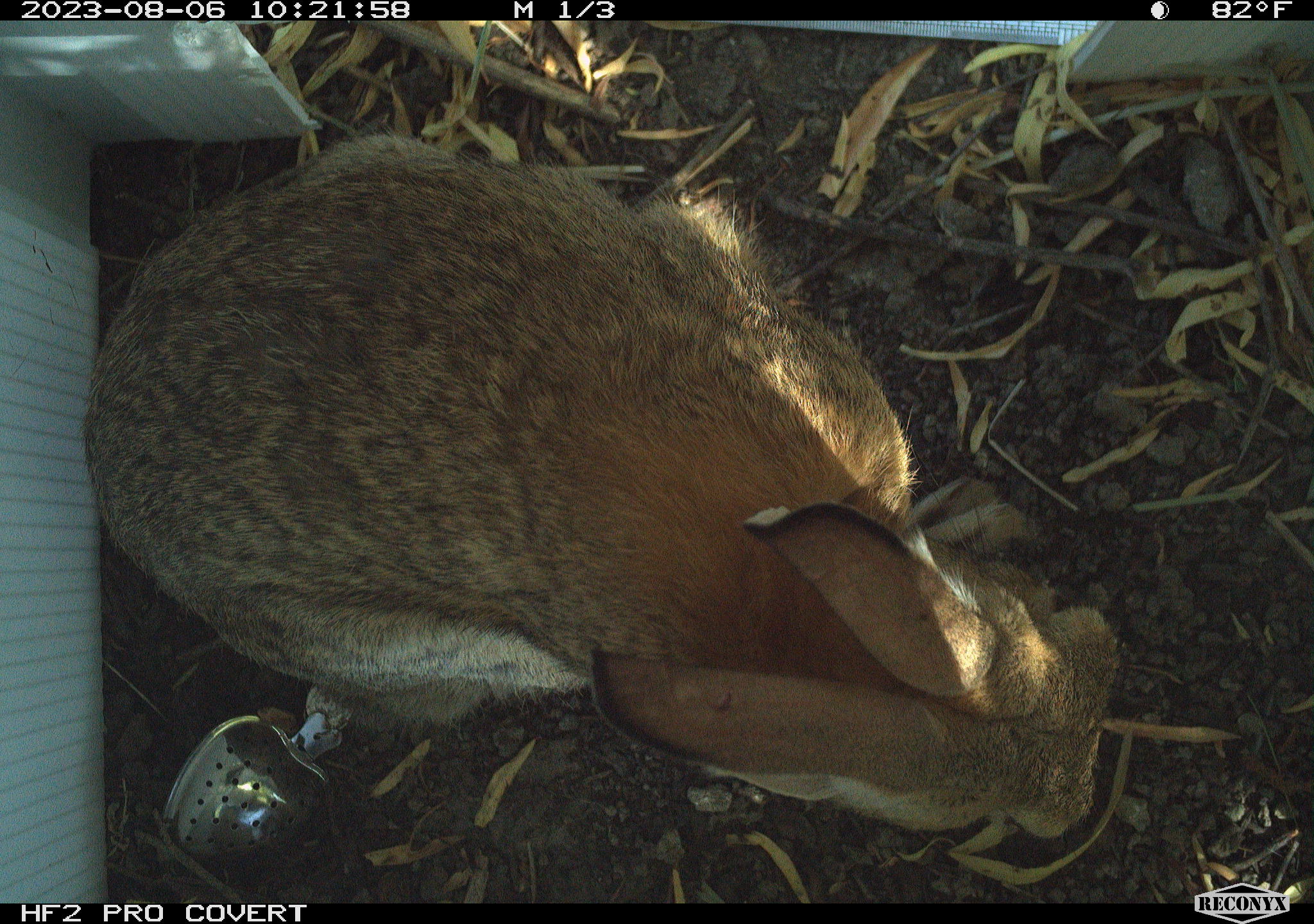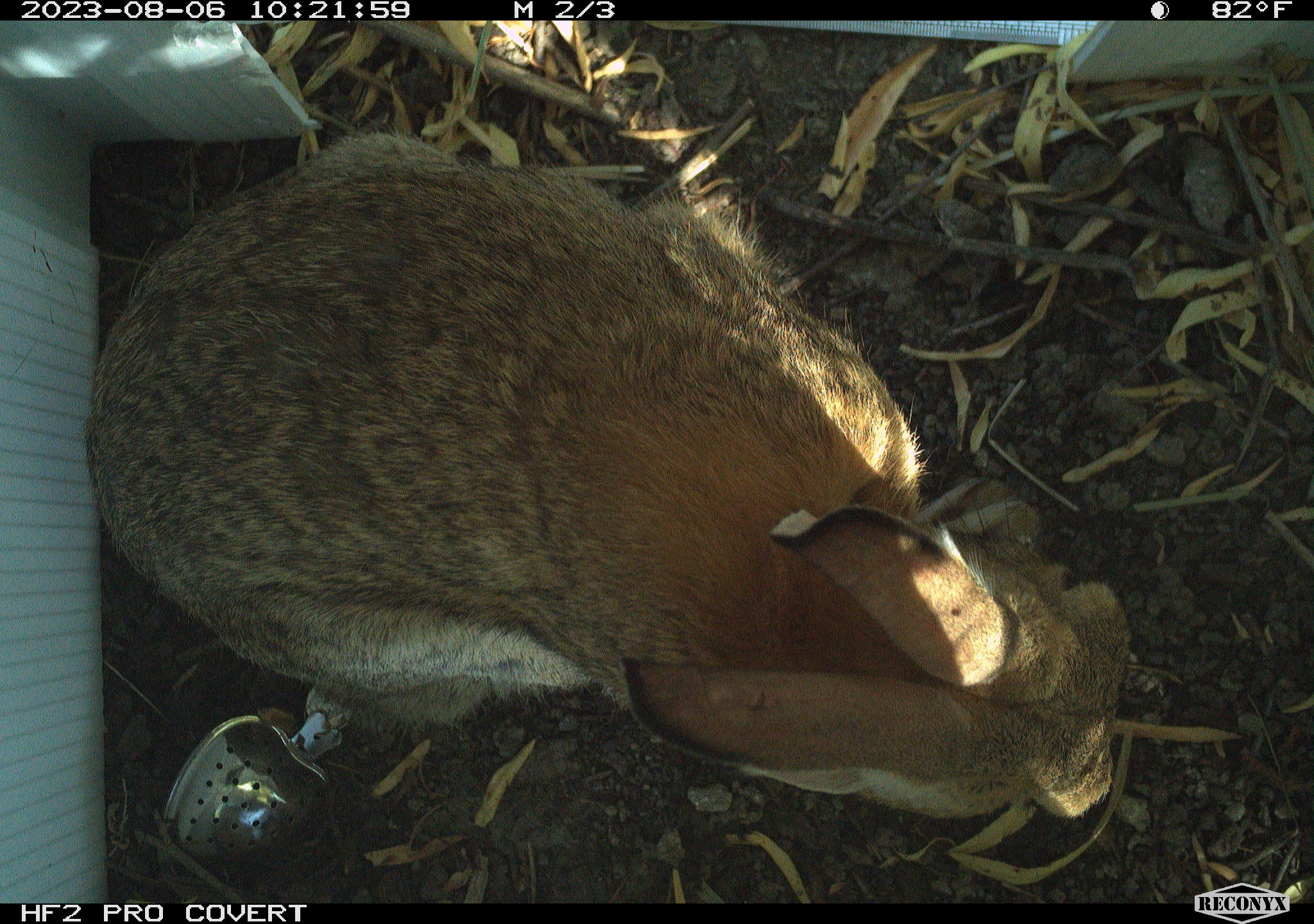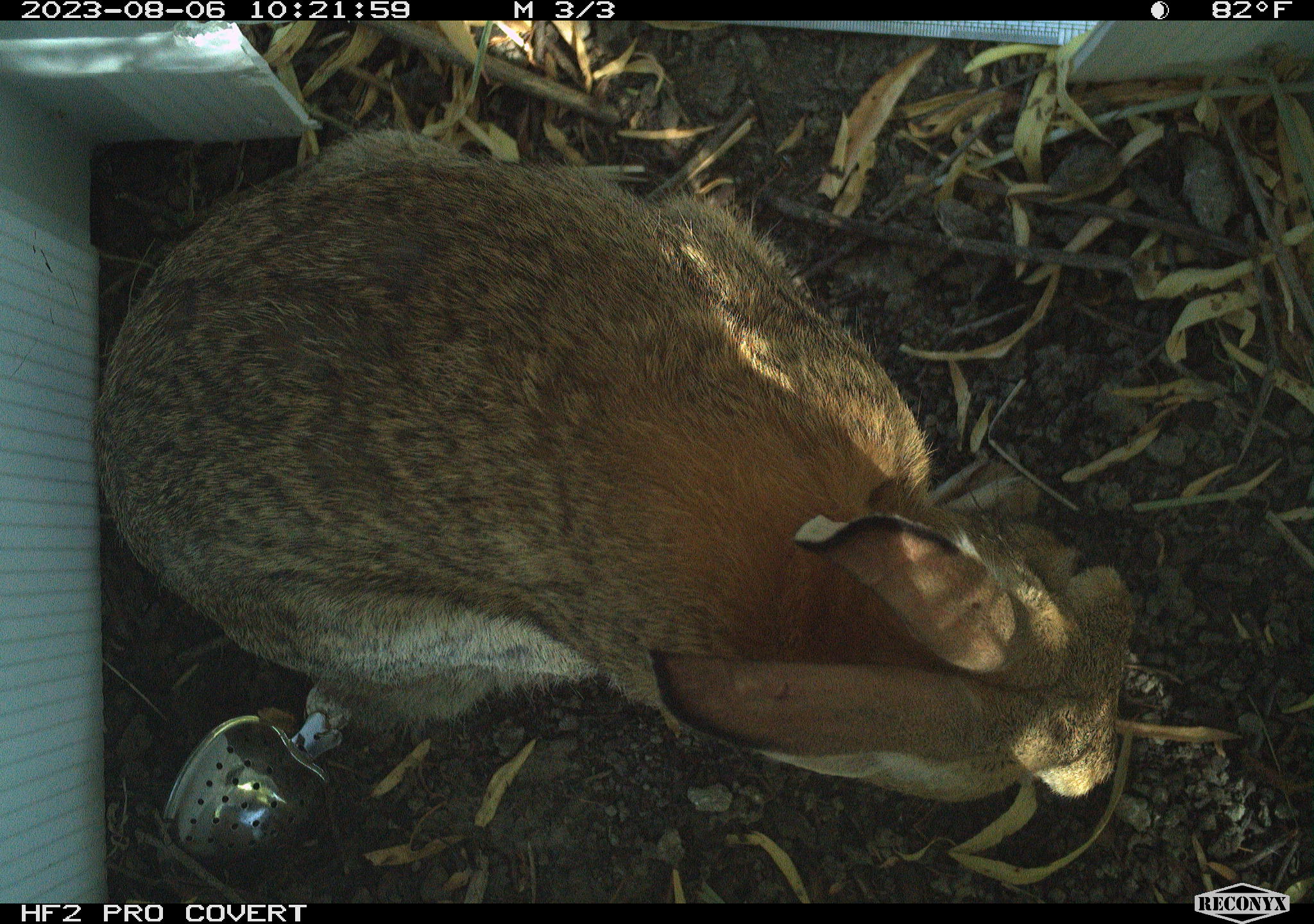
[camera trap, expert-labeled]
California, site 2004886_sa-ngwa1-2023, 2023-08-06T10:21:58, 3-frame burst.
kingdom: Animalia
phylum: Chordata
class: Mammalia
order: Lagomorpha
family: Leporidae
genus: Sylvilagus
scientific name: Sylvilagus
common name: cottontail rabbits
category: sylvilagus species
Sylvilagus species (cottontail rabbits) (Sylvilagus).